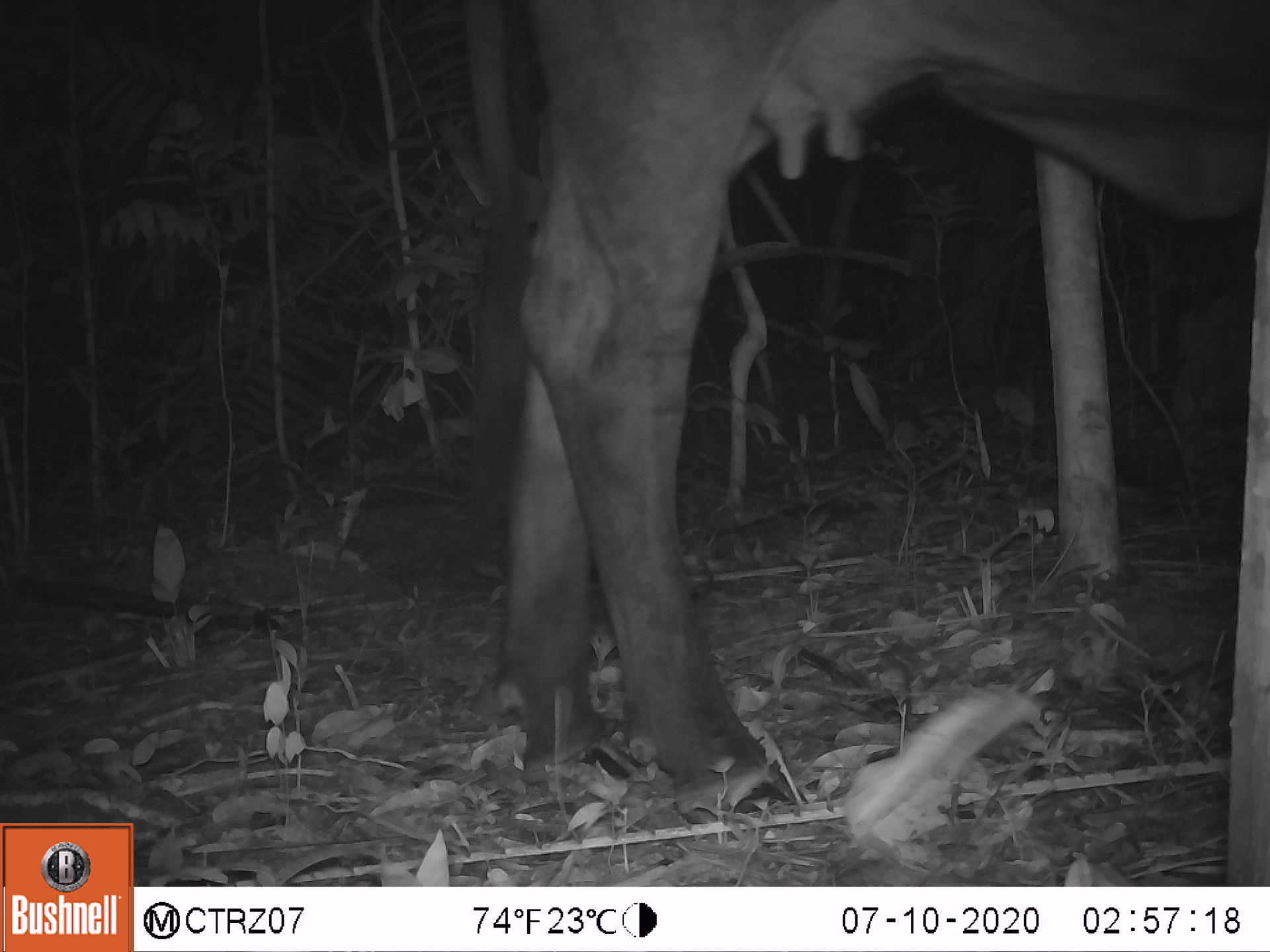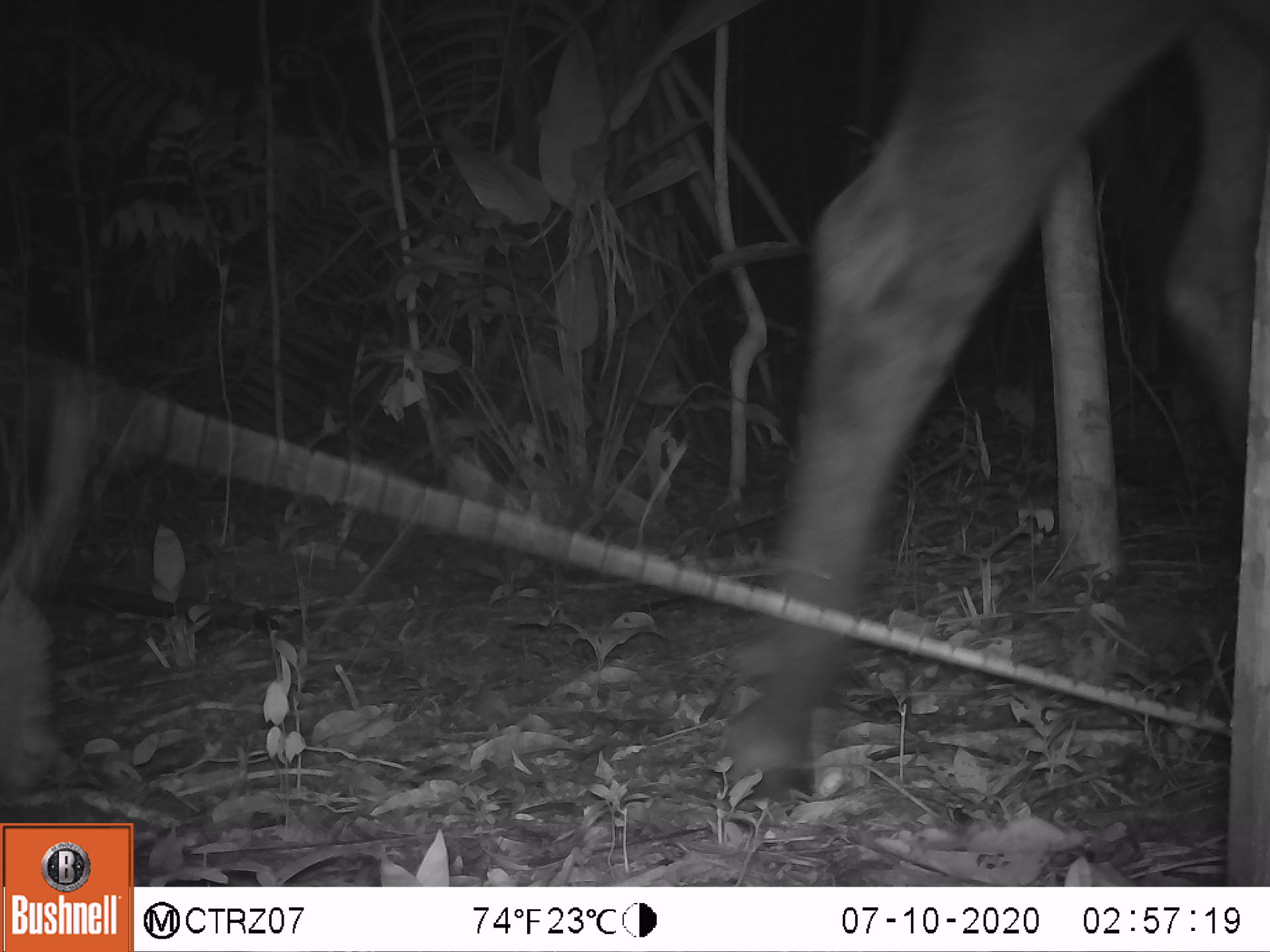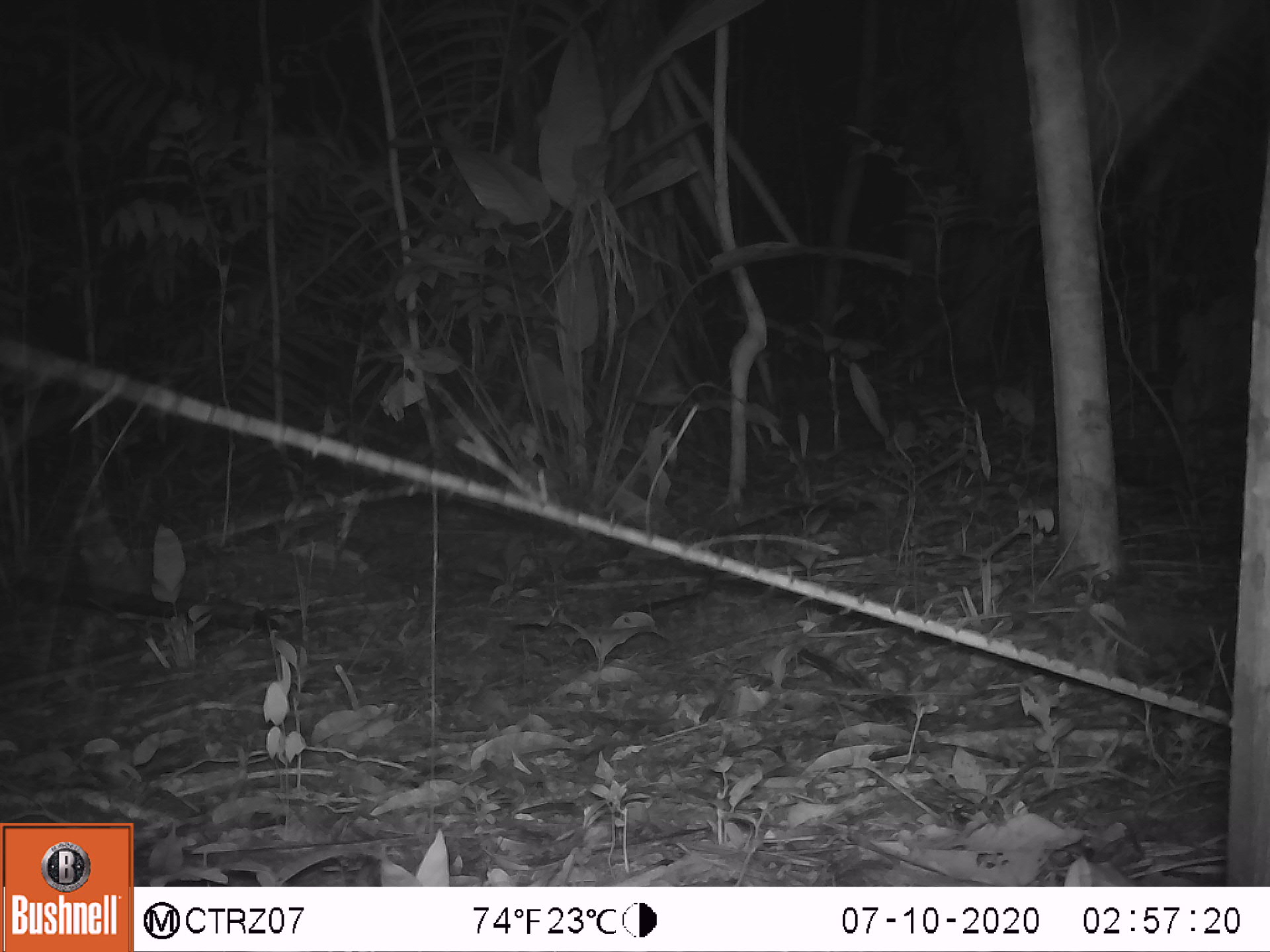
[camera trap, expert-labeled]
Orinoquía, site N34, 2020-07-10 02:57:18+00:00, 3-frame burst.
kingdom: Animalia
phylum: Chordata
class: Mammalia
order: Artiodactyla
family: Bovidae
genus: Bos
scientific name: Bos taurus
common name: cow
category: cattle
Cattle (cow) (Bos taurus).